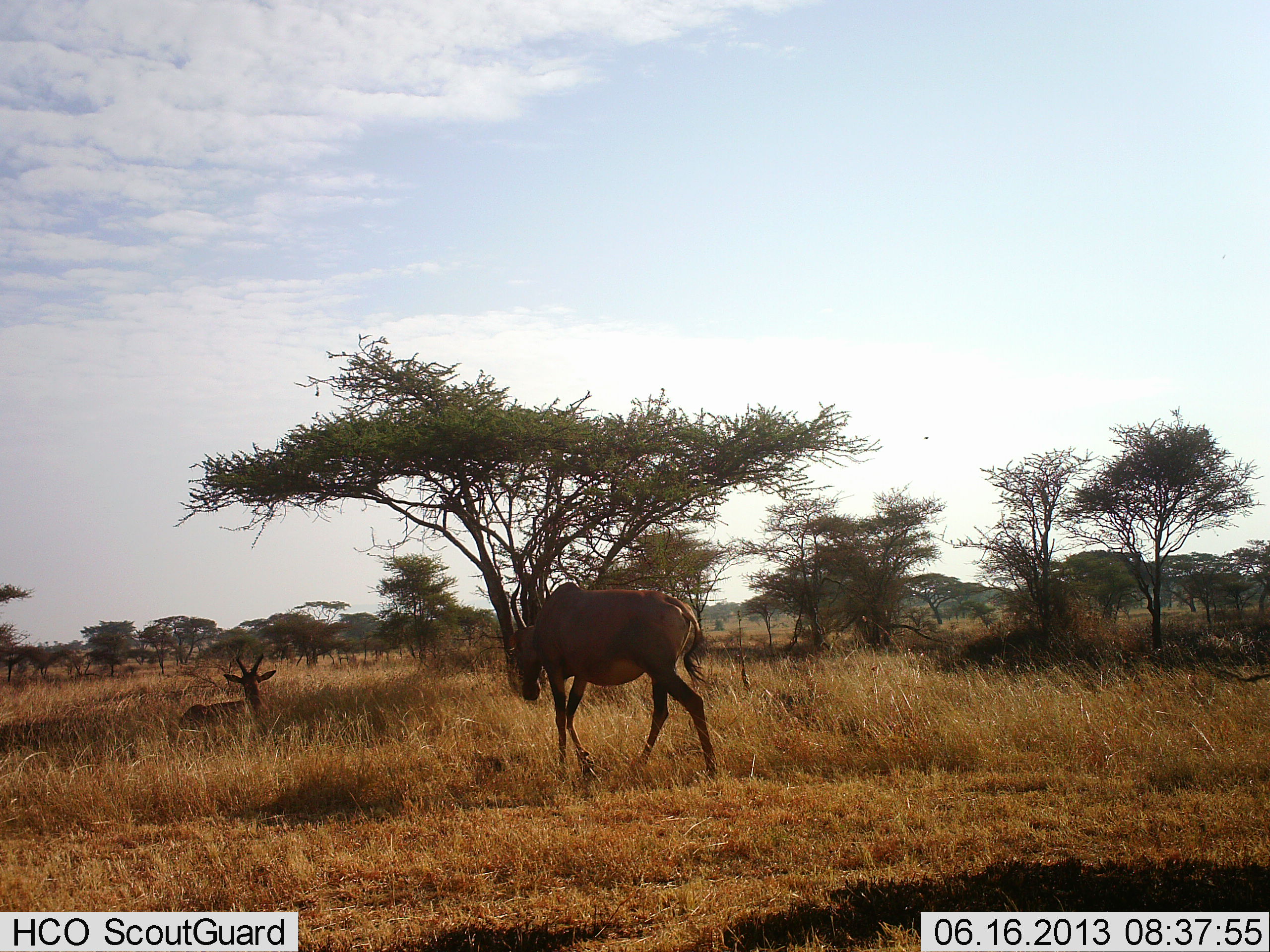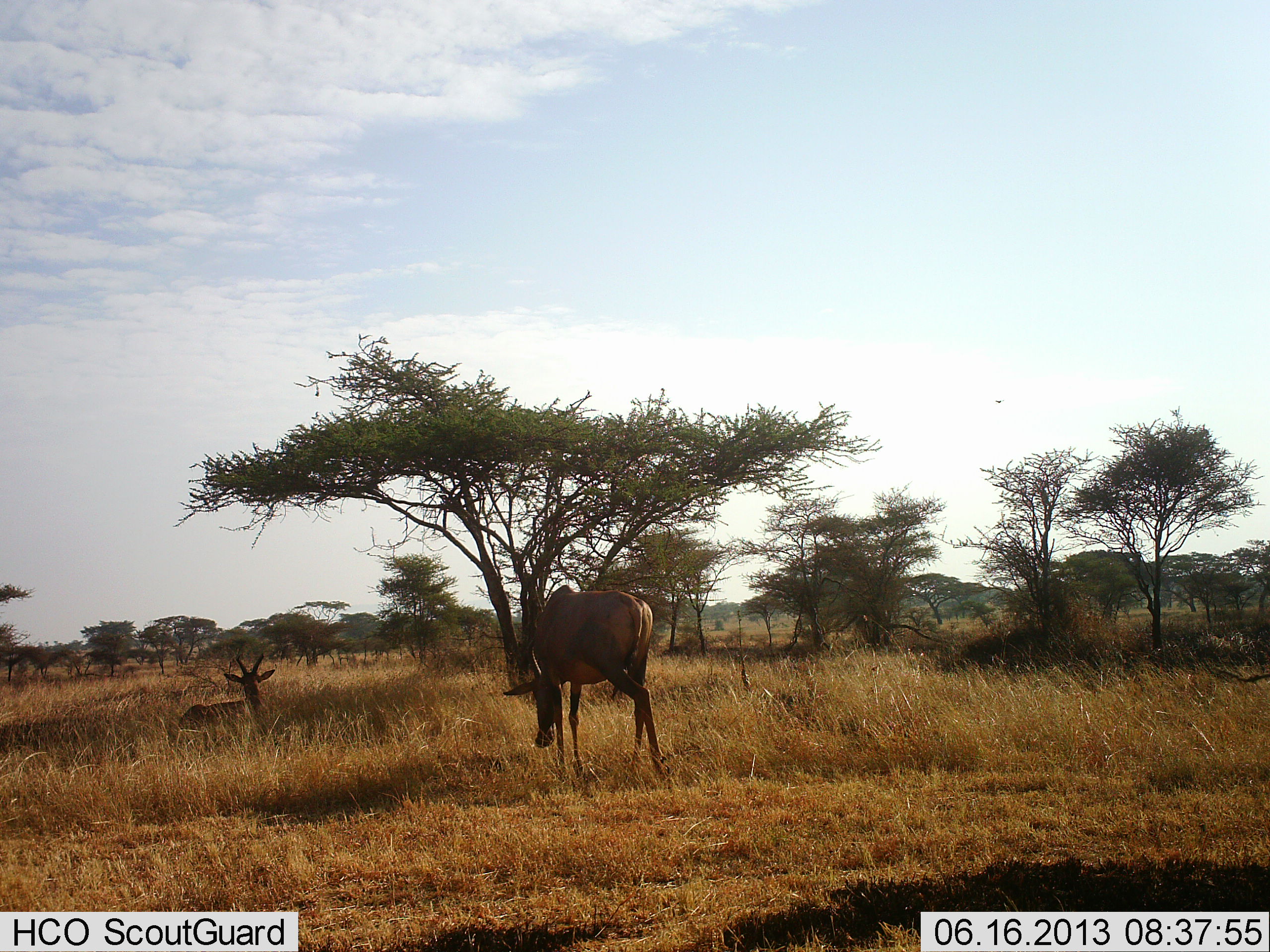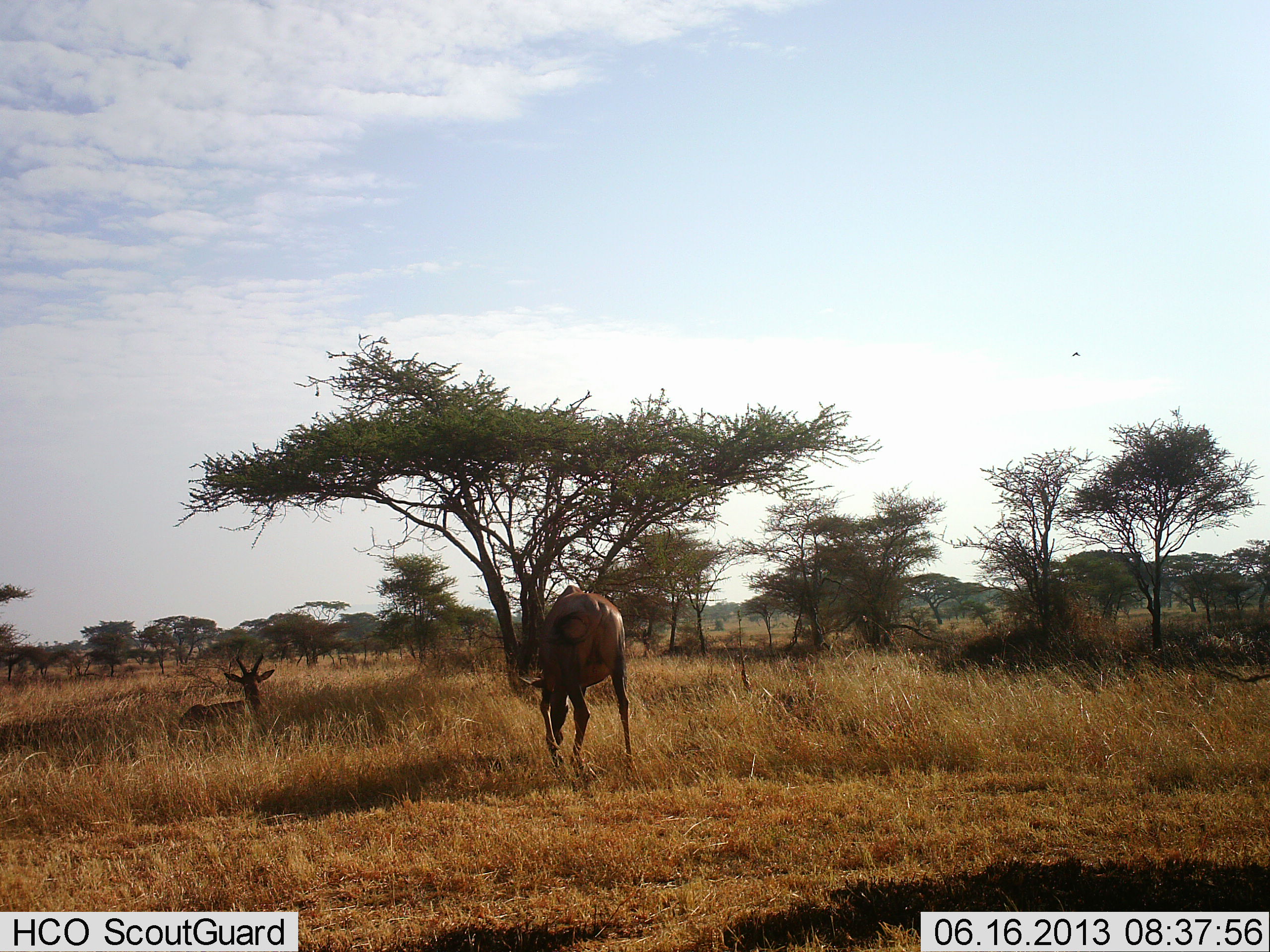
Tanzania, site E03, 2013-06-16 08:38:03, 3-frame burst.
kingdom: Animalia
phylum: Chordata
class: Mammalia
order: Artiodactyla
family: Bovidae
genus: Damaliscus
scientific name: Damaliscus lunatus jimela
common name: topi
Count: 2.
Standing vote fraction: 9%.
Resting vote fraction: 100%.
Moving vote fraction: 73%.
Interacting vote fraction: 0%.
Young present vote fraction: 0%.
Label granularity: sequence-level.